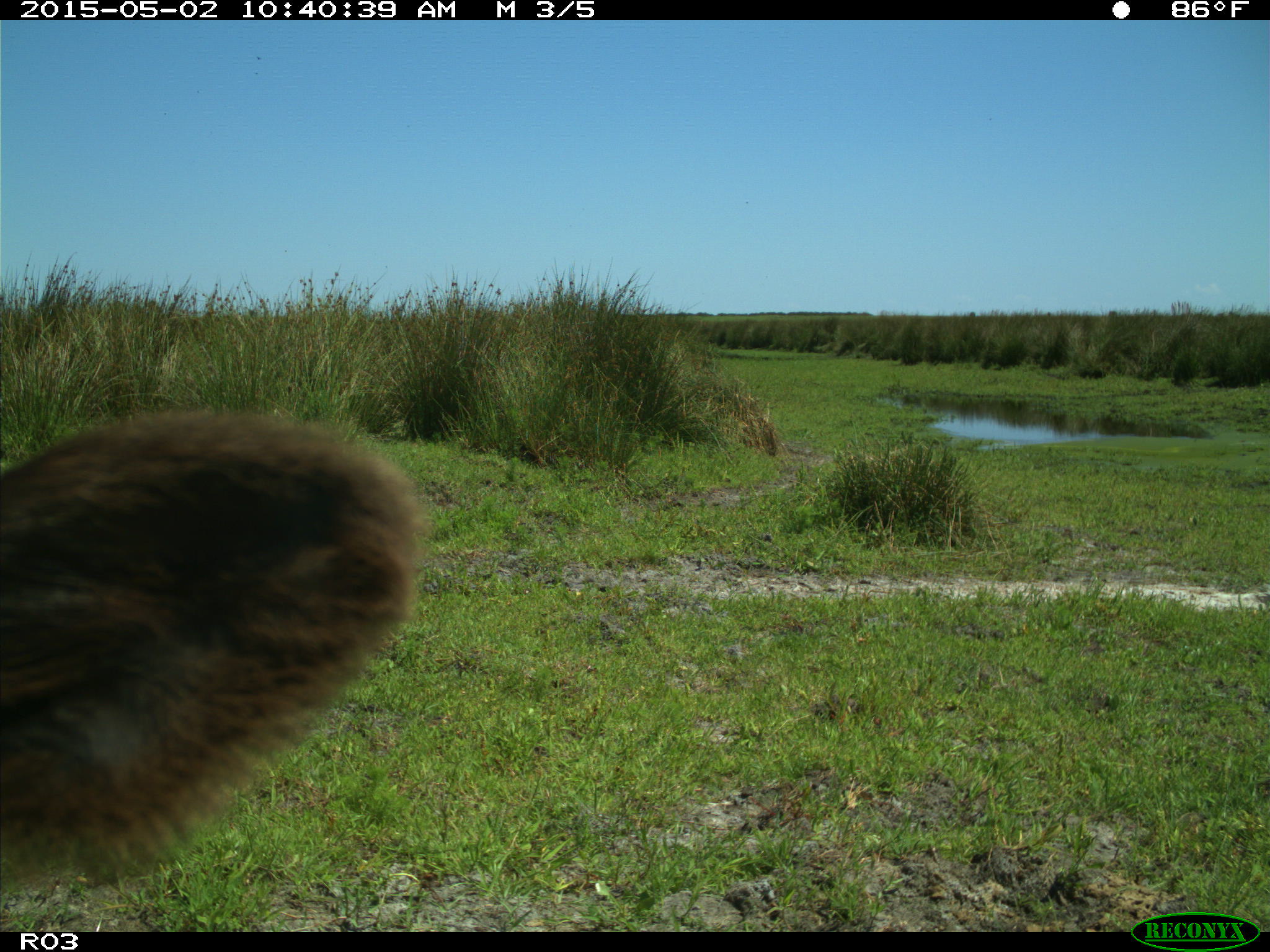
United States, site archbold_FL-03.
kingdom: Animalia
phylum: Chordata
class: Mammalia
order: Artiodactyla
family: Bovidae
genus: Bos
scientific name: Bos taurus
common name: domestic cow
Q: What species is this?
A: Bos taurus (domestic cow).